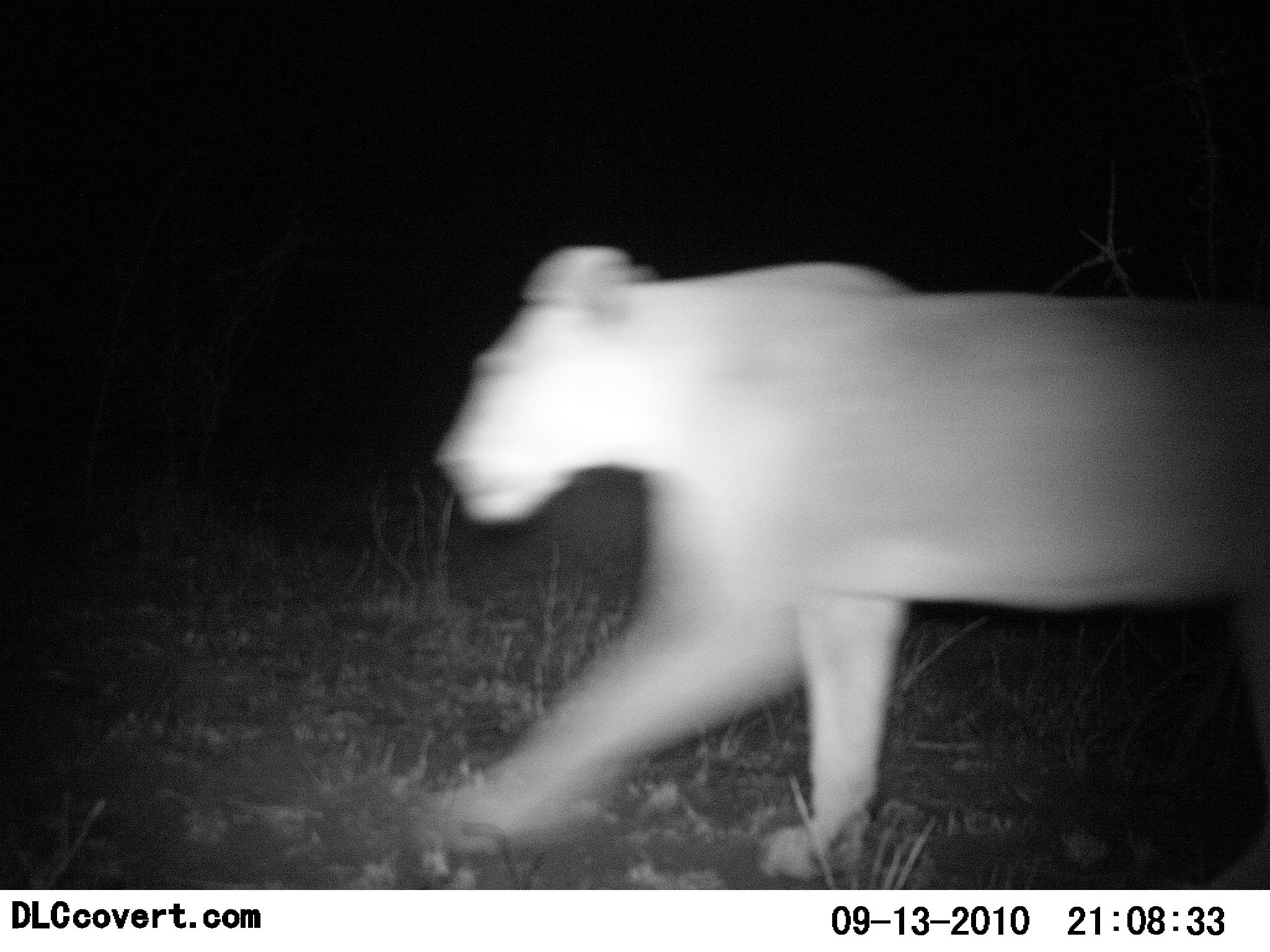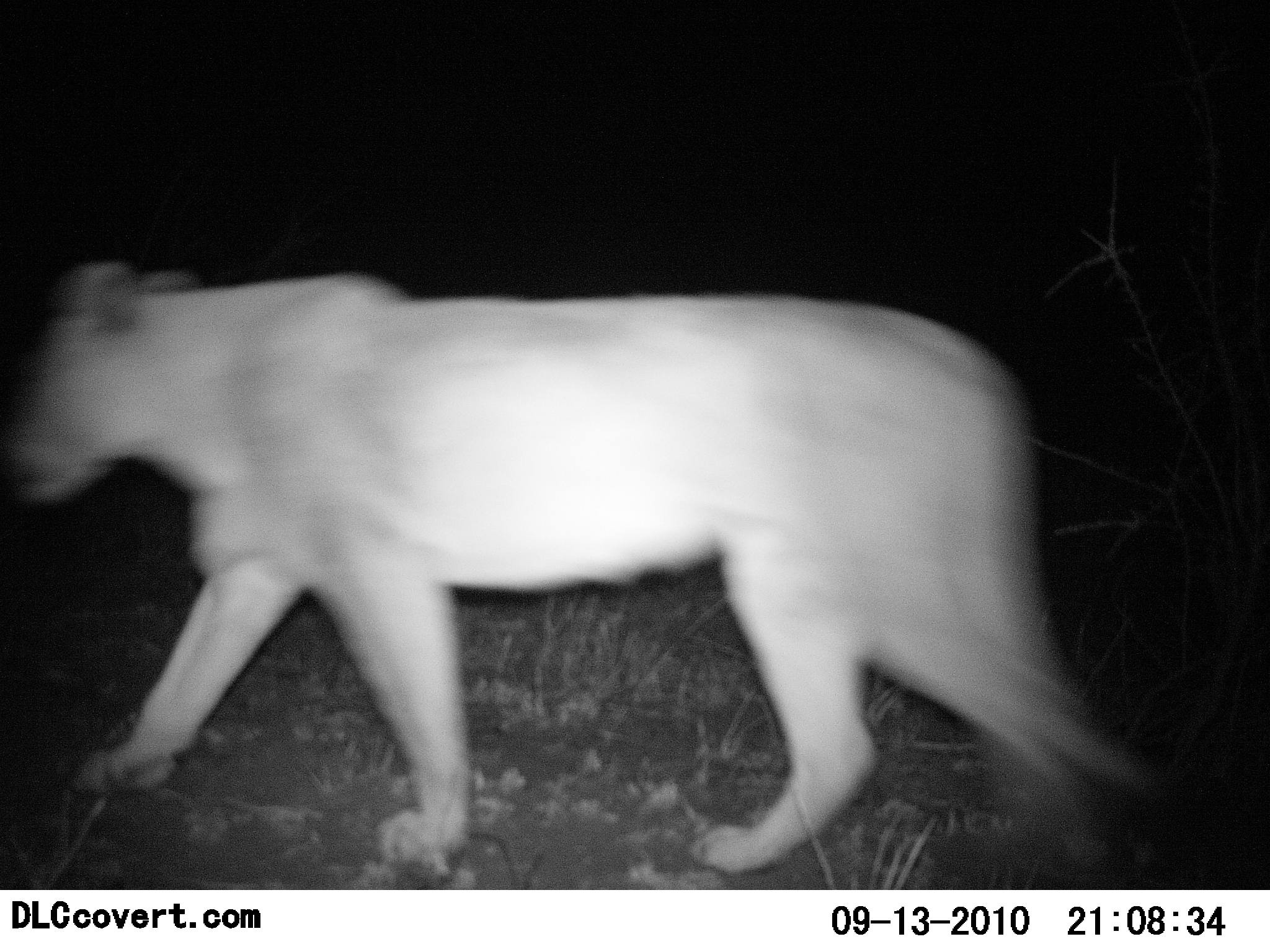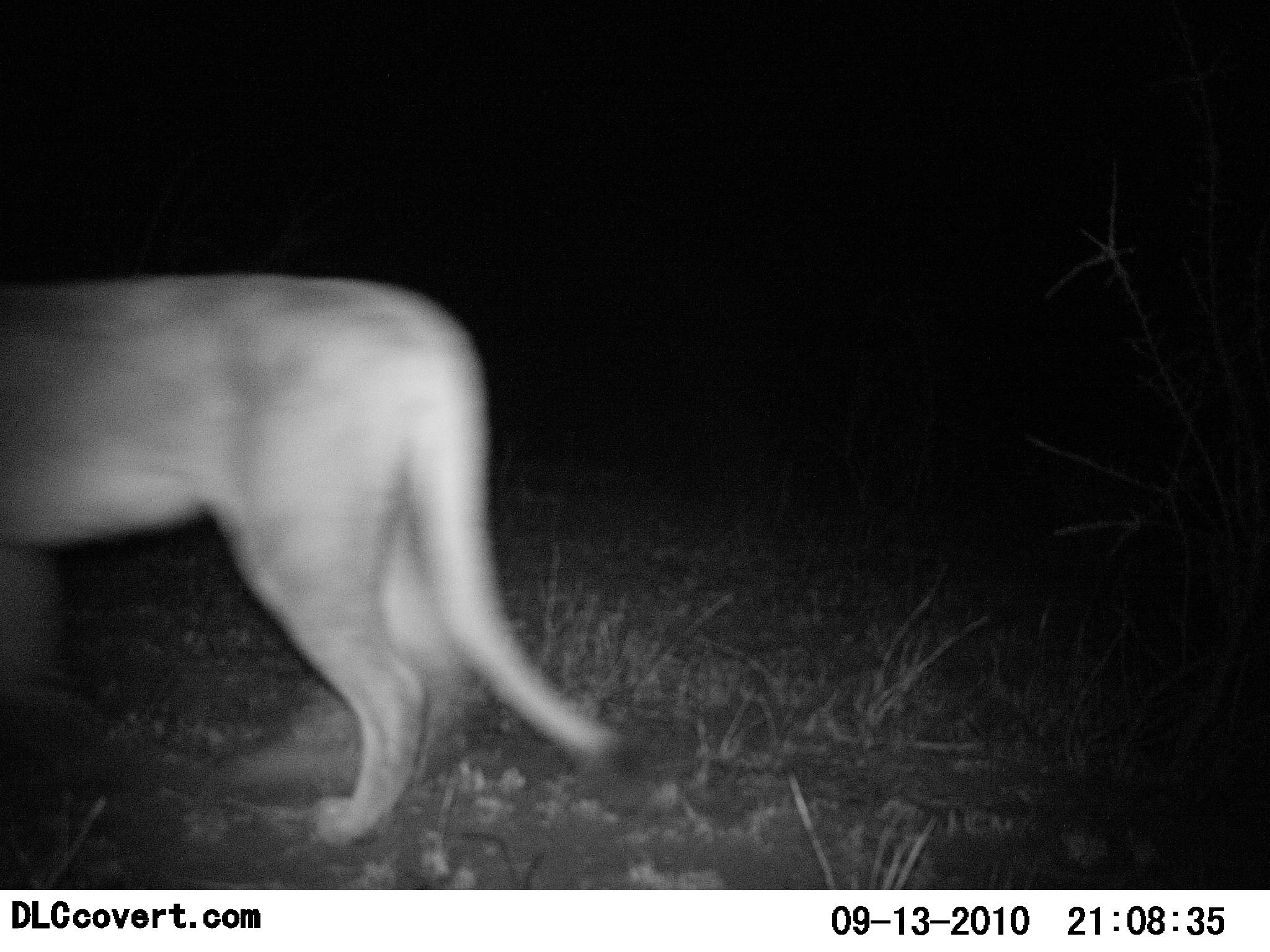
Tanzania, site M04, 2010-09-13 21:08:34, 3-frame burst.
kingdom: Animalia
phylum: Chordata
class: Mammalia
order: Carnivora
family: Felidae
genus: Panthera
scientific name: Panthera leo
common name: lion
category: lionfemale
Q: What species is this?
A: Lionfemale (lion) (Panthera leo).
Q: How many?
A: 1.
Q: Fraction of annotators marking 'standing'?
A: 12%.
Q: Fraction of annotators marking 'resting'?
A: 0%.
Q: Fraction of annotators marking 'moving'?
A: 100%.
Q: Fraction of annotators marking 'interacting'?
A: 0%.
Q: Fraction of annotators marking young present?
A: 0%.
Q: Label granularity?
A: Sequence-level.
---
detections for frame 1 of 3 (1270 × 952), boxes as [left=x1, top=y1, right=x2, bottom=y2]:
animal: [left=406, top=244, right=1270, bottom=889]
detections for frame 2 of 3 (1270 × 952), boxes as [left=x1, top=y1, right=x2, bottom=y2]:
animal: [left=0, top=257, right=1155, bottom=877]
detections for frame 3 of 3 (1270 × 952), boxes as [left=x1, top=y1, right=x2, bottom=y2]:
animal: [left=0, top=276, right=619, bottom=851]